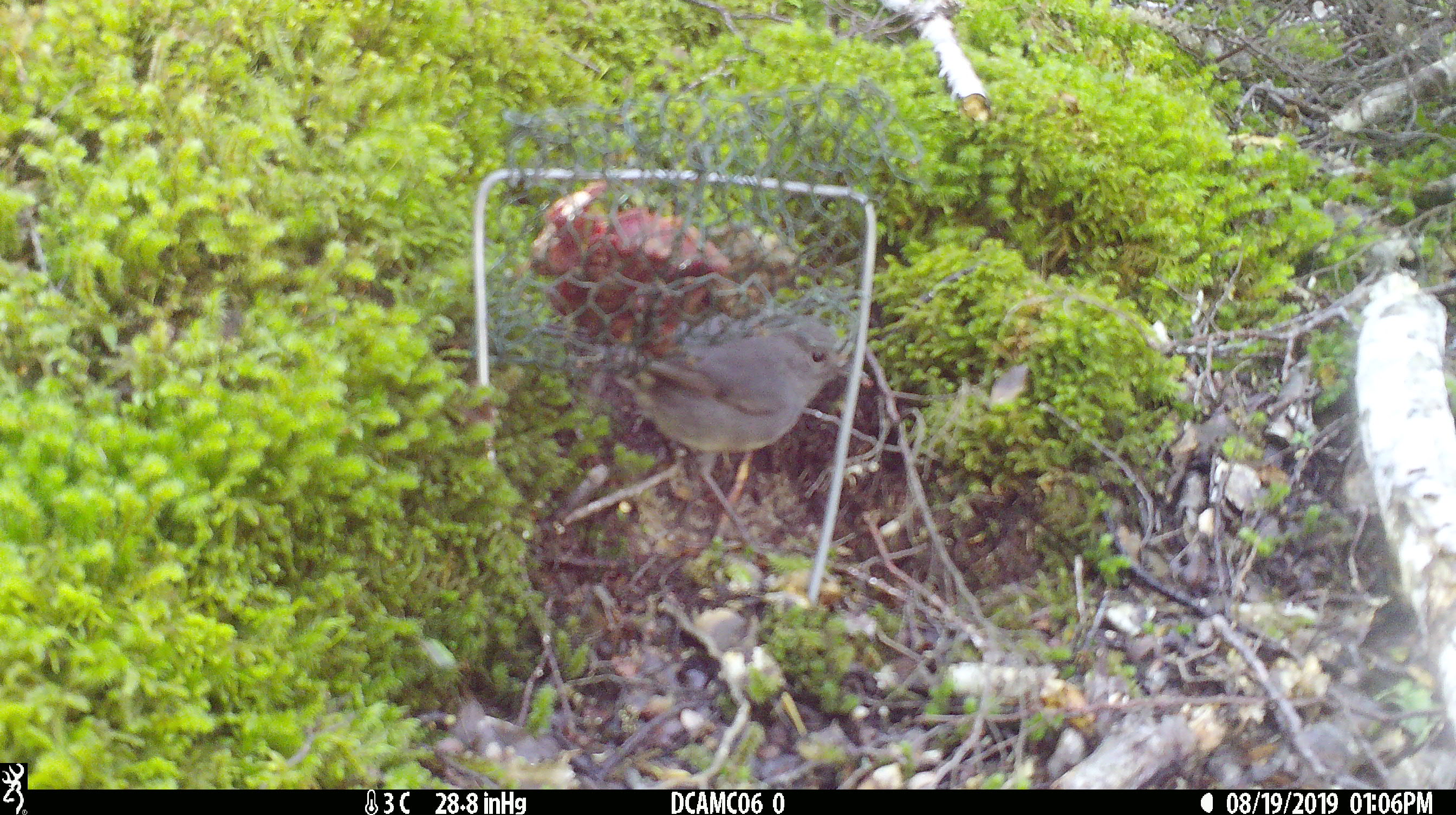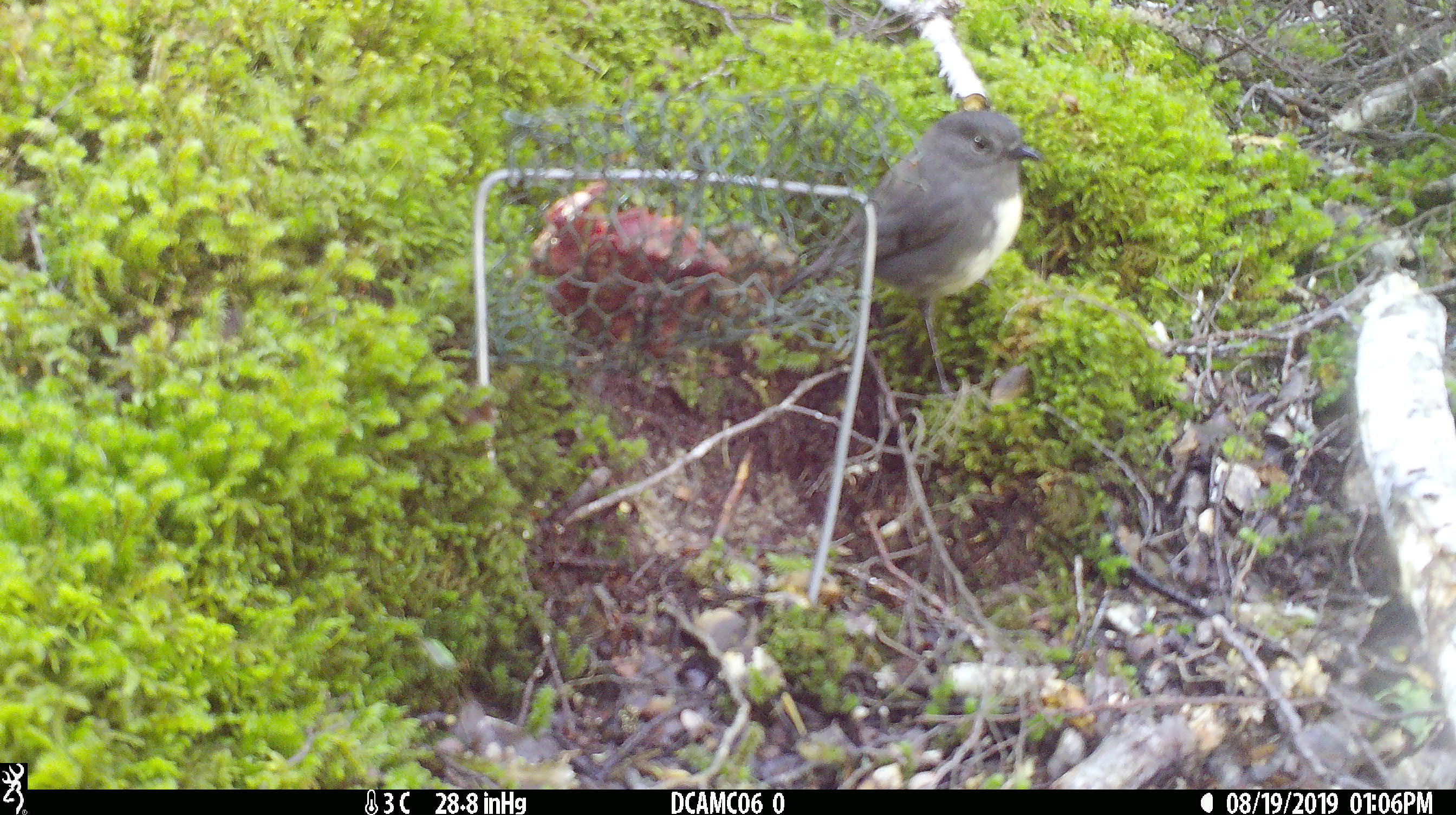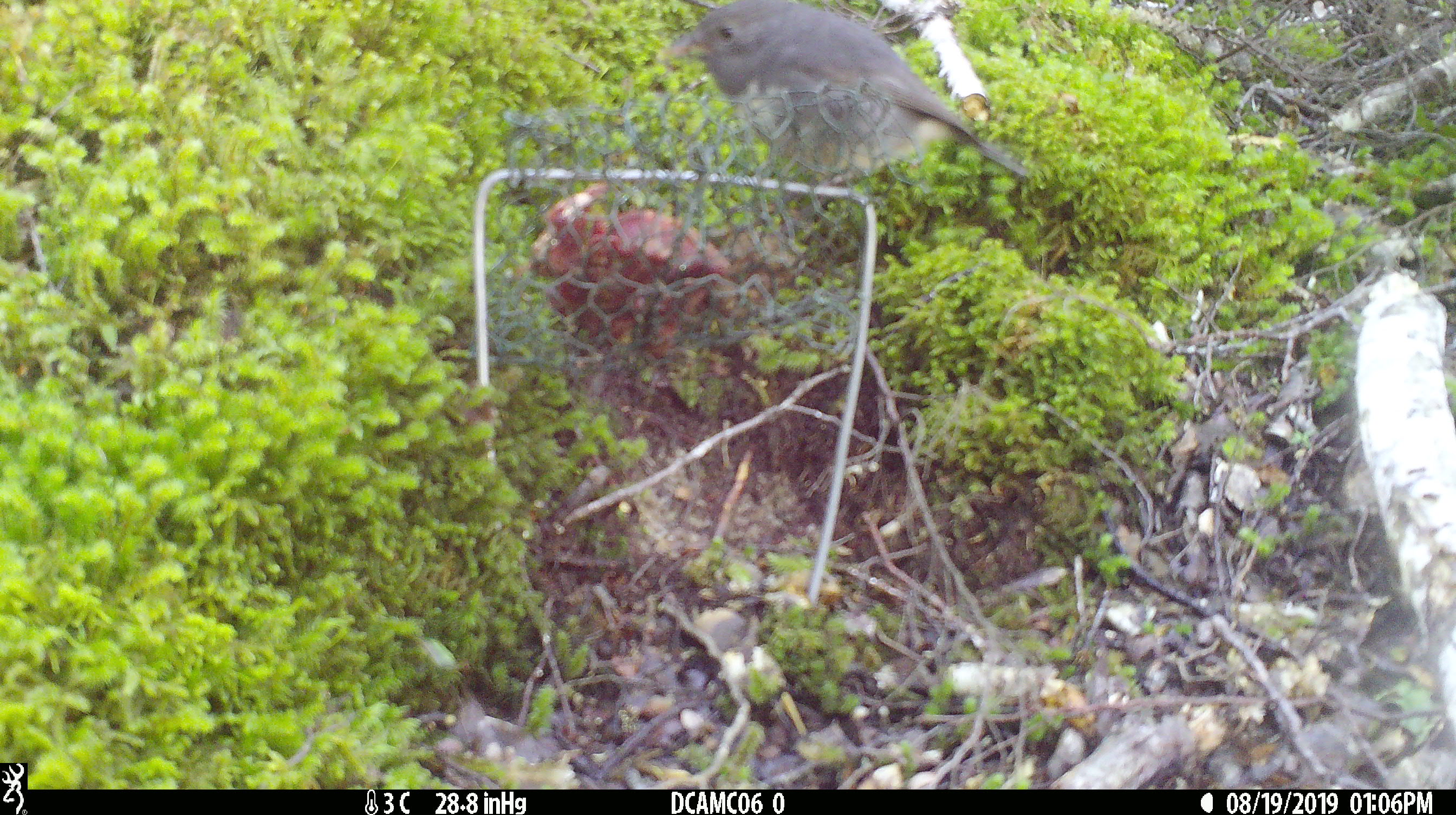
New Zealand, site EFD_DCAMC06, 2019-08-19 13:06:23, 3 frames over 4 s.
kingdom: Animalia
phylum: Chordata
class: Aves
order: Passeriformes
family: Petroicidae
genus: Petroica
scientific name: Petroica australis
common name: new zealand robin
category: robin